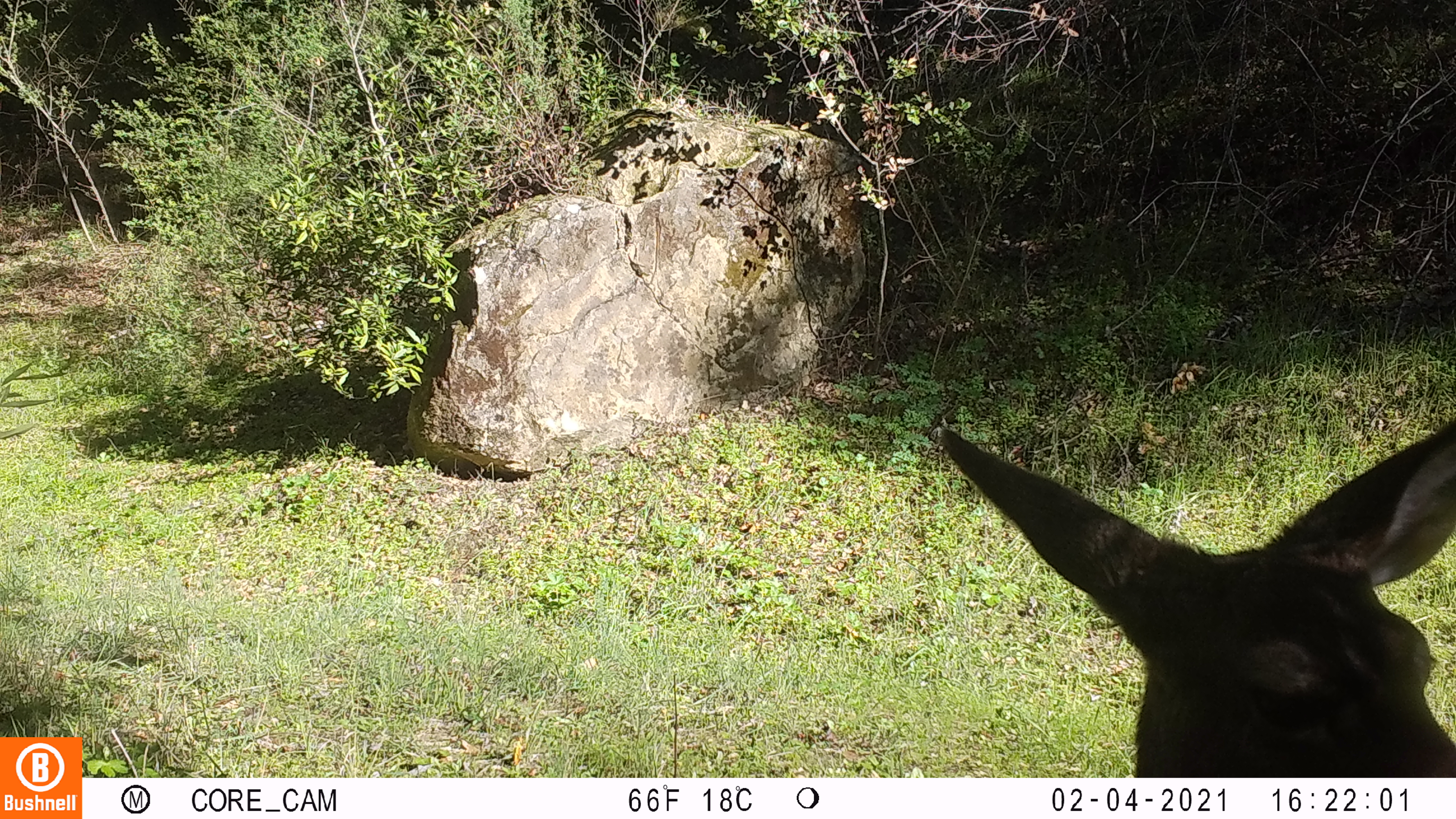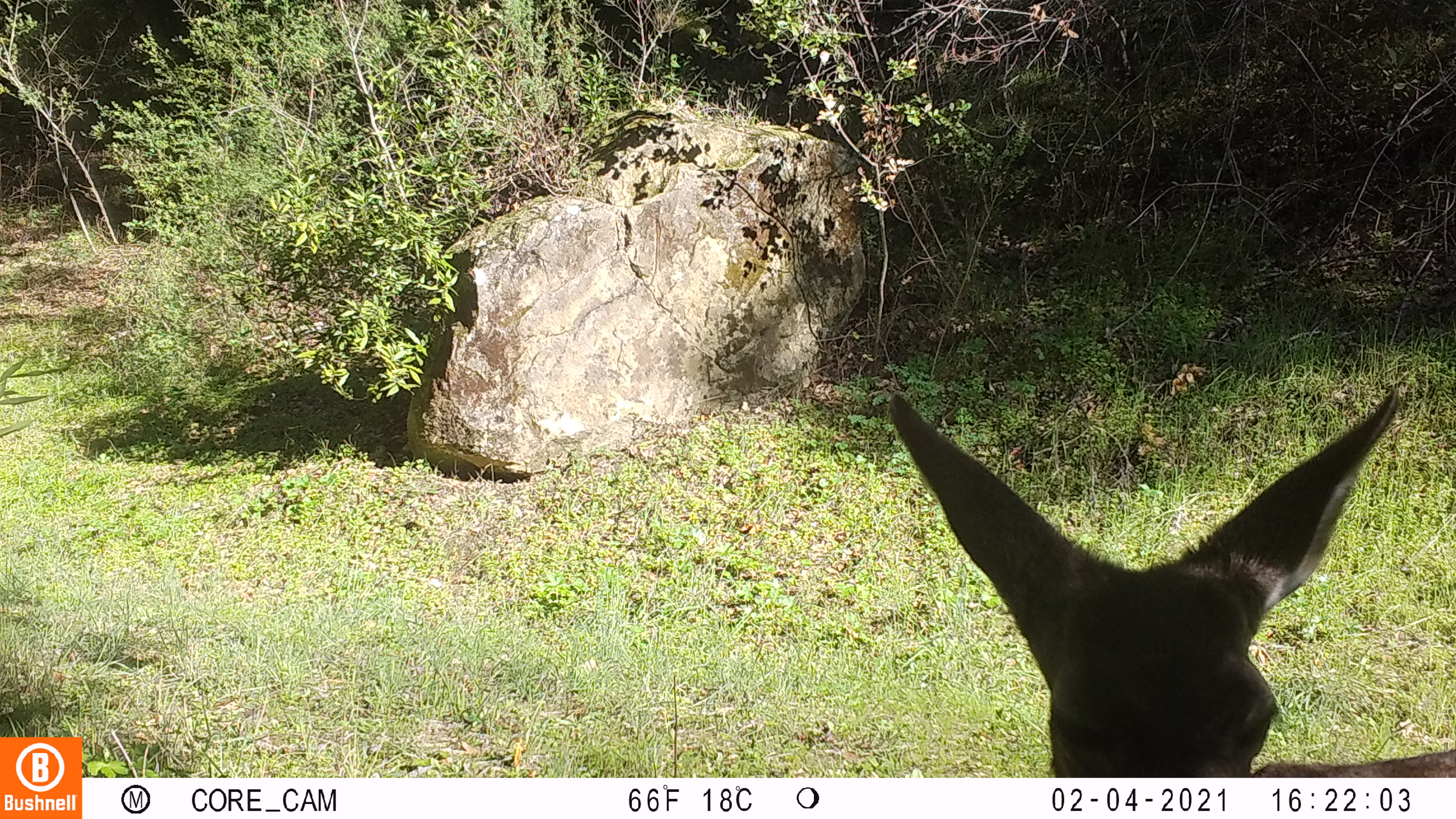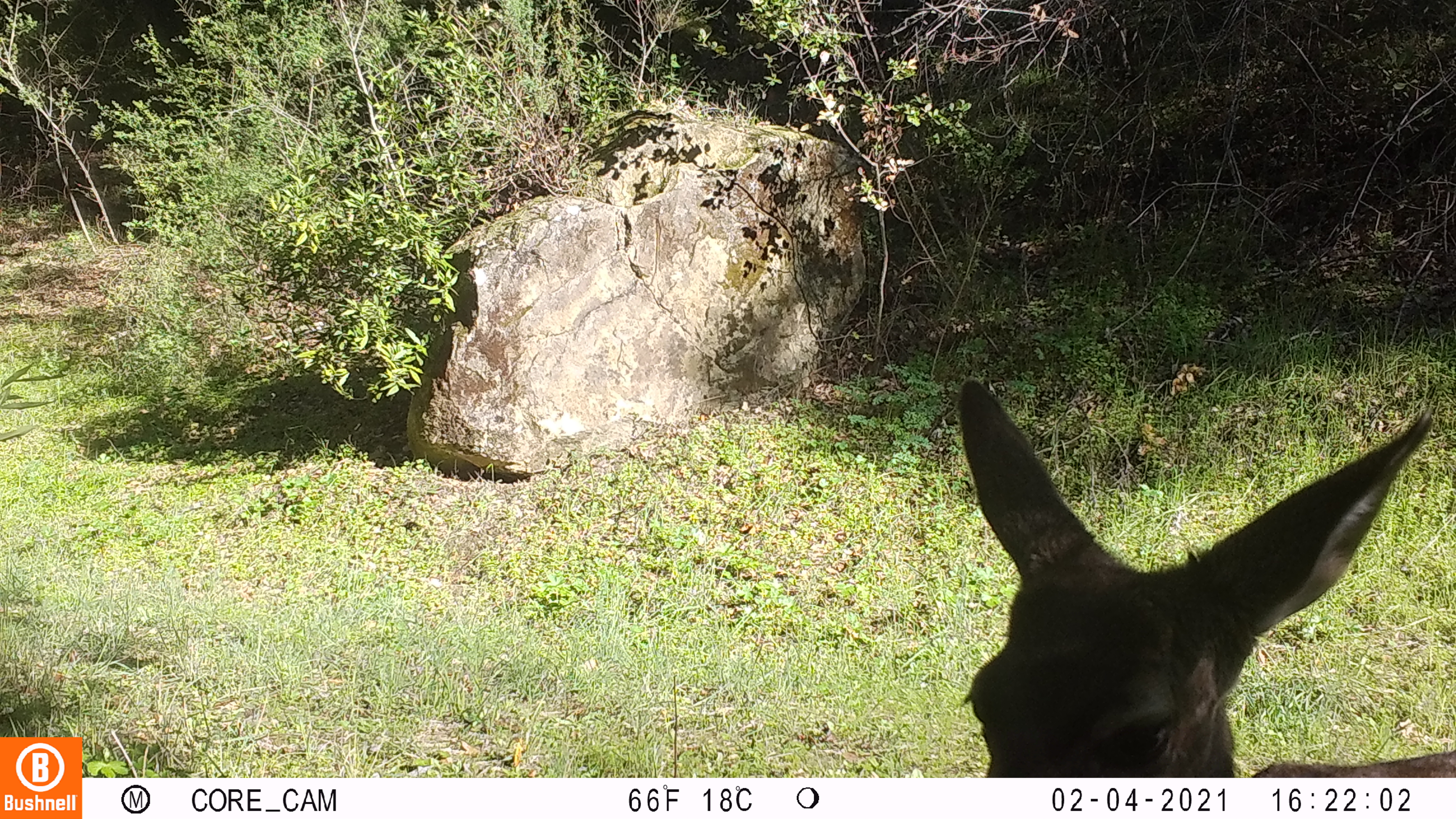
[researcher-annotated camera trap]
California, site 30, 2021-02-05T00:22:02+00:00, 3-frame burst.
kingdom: Animalia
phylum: Chordata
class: Mammalia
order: Artiodactyla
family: Cervidae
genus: Odocoileus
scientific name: Odocoileus hemionus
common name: mule deer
Mule deer (Odocoileus hemionus).